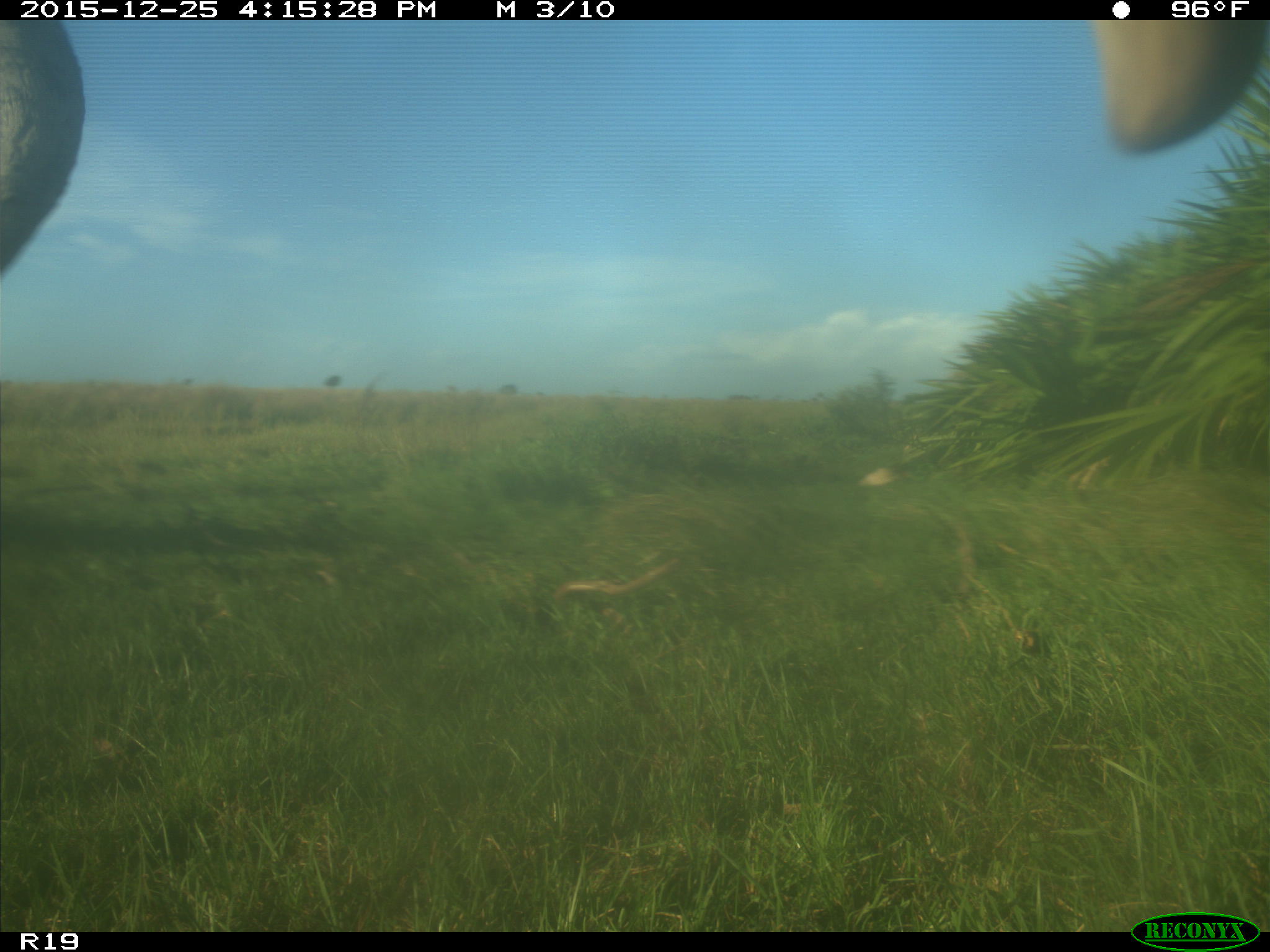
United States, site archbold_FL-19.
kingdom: Animalia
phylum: Chordata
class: Mammalia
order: Artiodactyla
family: Bovidae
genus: Bos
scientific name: Bos taurus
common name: domestic cow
Bos taurus (domestic cow).